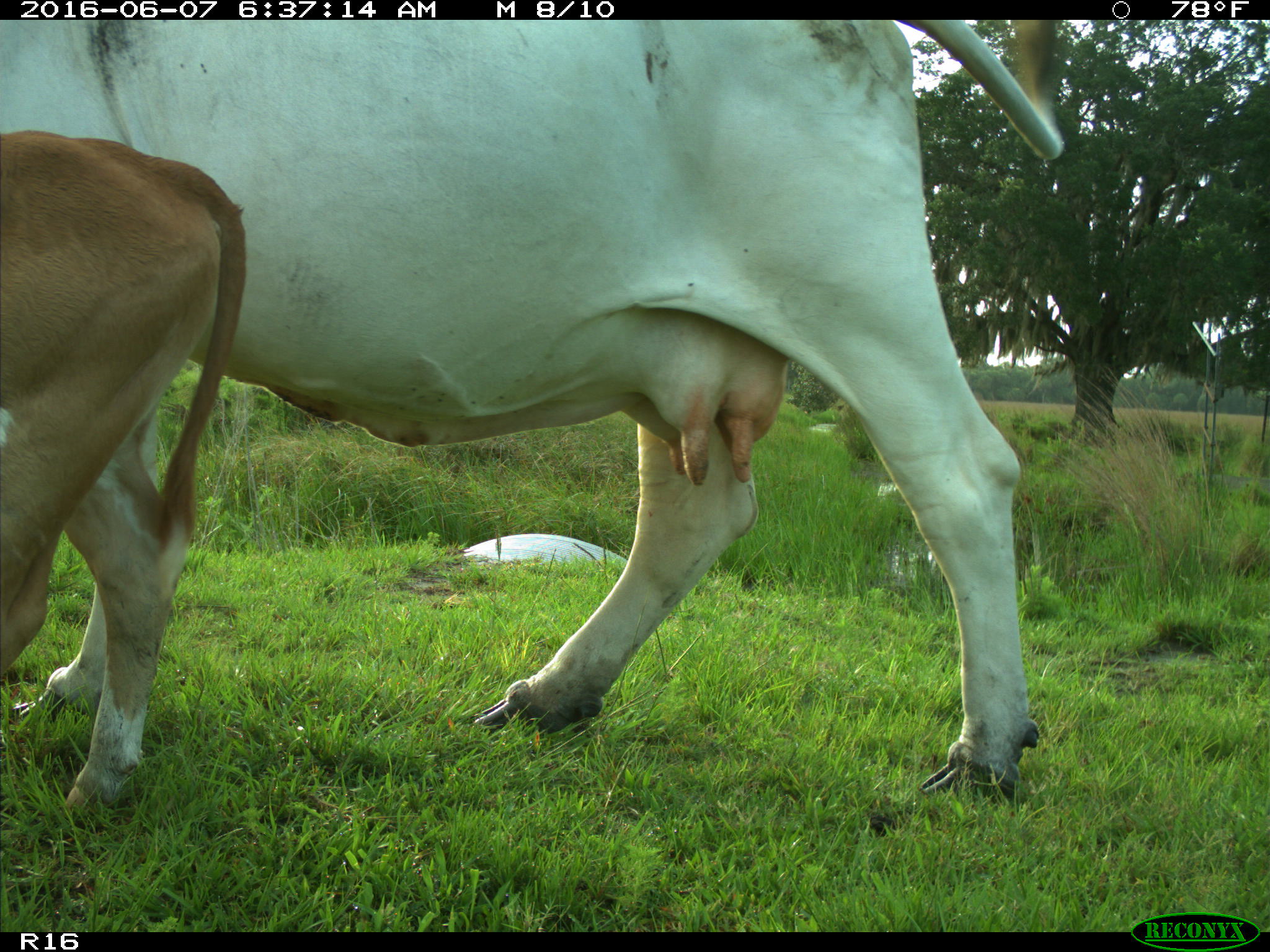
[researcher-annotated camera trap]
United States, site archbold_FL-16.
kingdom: Animalia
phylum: Chordata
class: Mammalia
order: Artiodactyla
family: Bovidae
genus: Bos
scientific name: Bos taurus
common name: domestic cow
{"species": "Bos taurus (domestic cow)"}